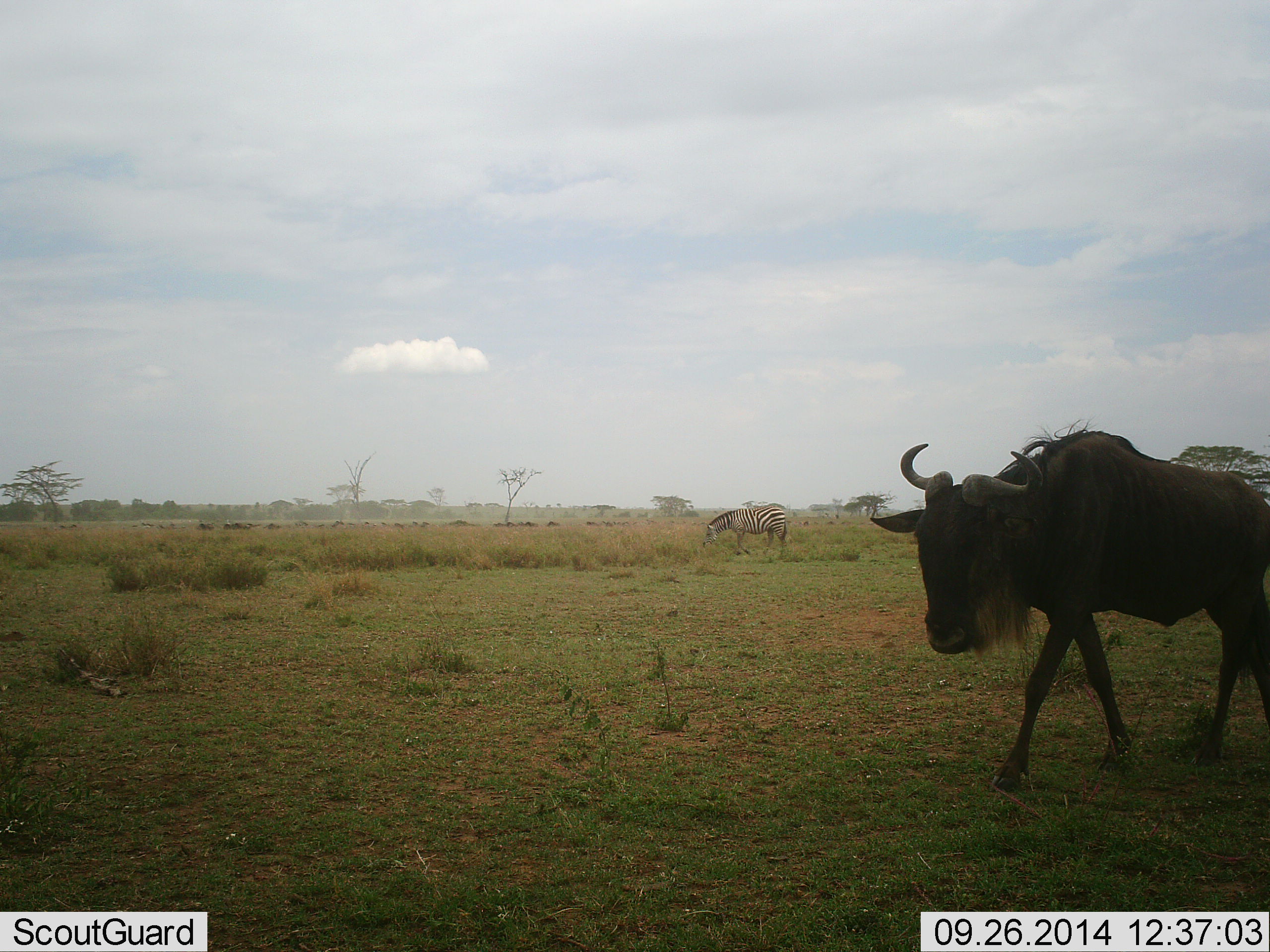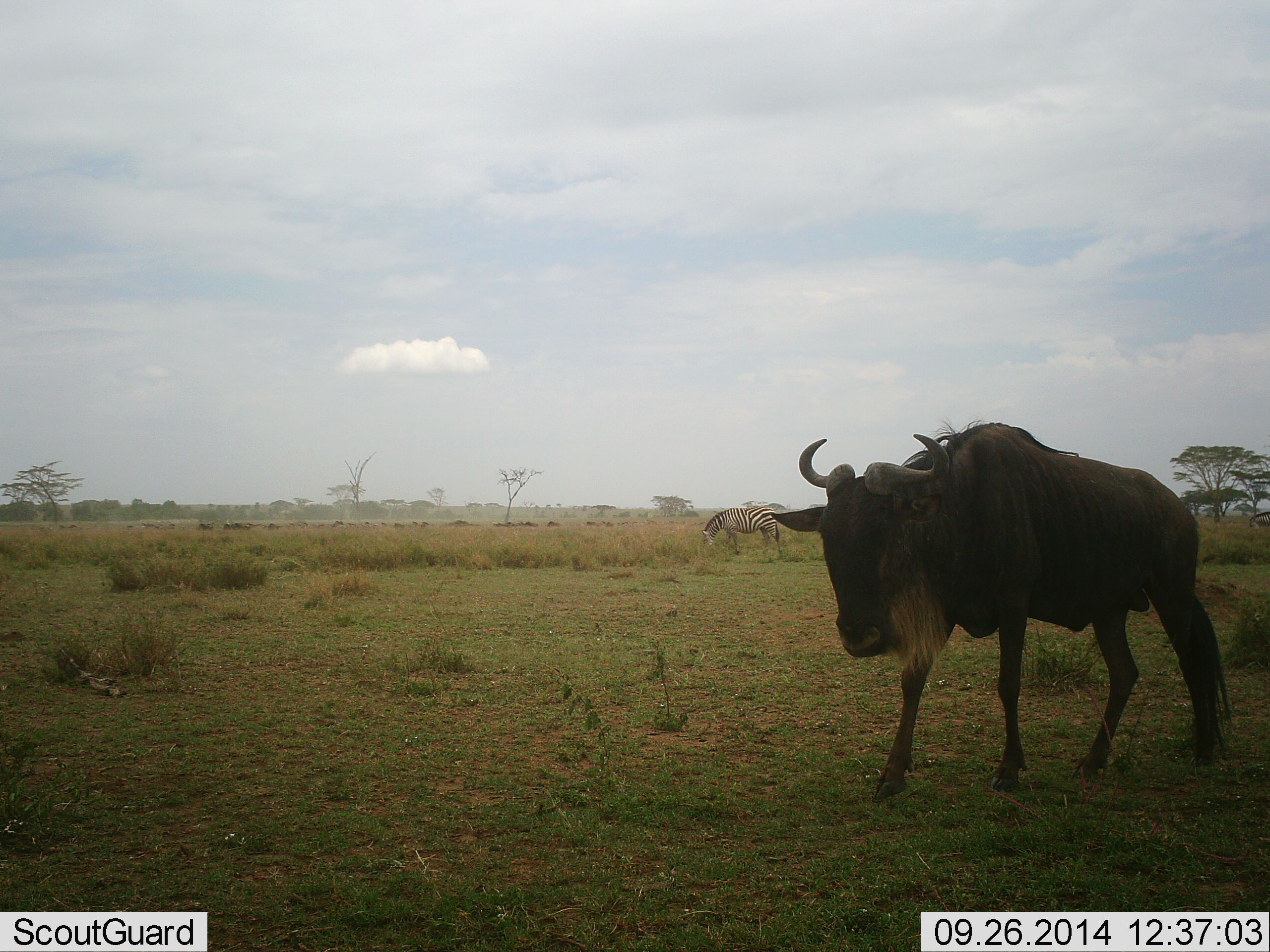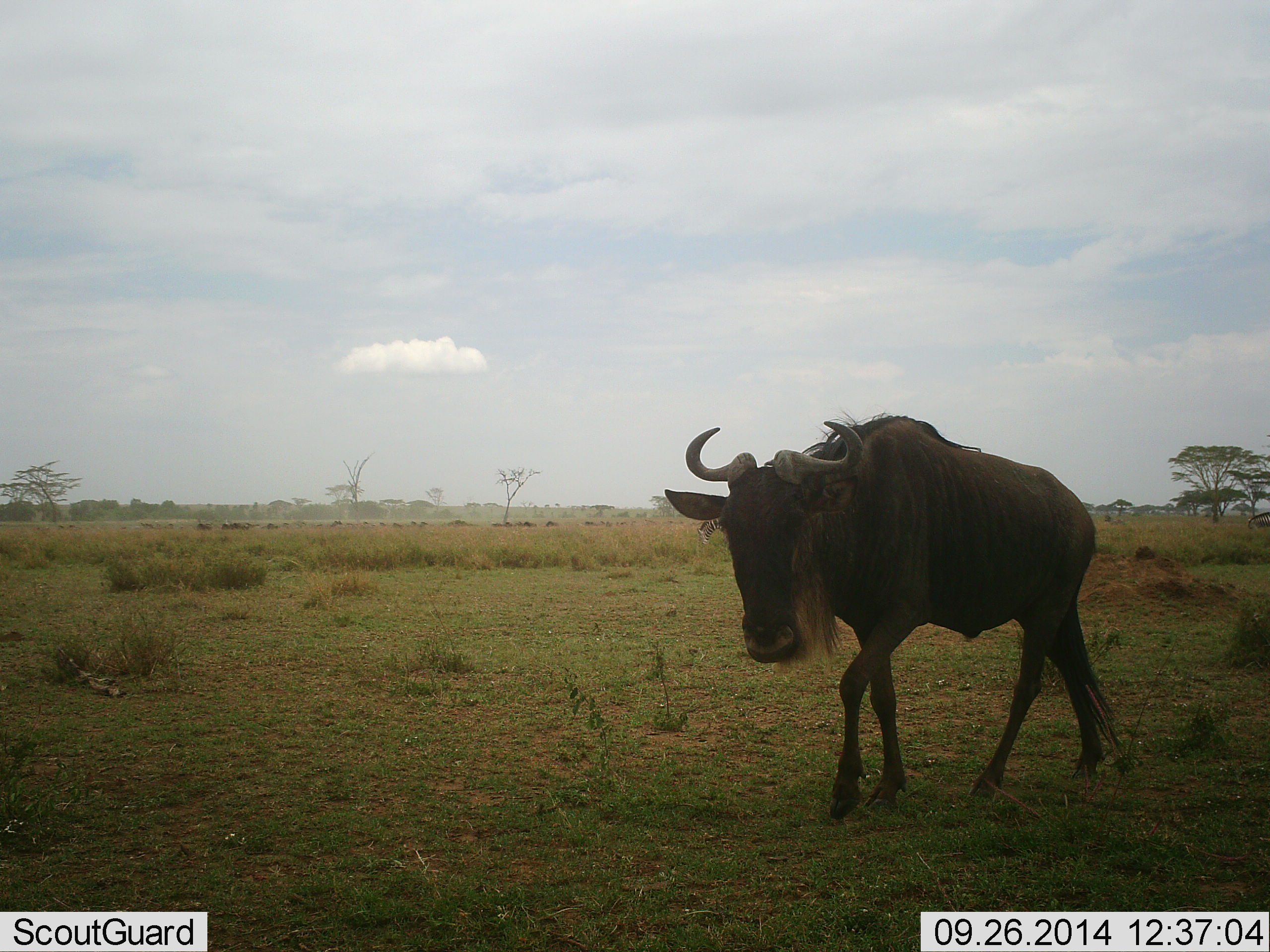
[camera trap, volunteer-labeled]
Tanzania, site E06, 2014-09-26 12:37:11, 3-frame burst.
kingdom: Animalia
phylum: Chordata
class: Mammalia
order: Artiodactyla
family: Bovidae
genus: Connochaetes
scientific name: Connochaetes taurinus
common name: blue wildebeest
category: wildebeest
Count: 1.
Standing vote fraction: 18%.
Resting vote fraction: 0%.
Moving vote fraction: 91%.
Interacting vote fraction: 0%.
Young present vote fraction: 0%.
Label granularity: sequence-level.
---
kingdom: Animalia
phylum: Chordata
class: Mammalia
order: Perissodactyla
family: Equidae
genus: Equus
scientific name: Equus quagga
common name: plains zebra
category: zebra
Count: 1.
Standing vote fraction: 30%.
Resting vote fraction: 0%.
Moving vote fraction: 10%.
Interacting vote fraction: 0%.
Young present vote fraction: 0%.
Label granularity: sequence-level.